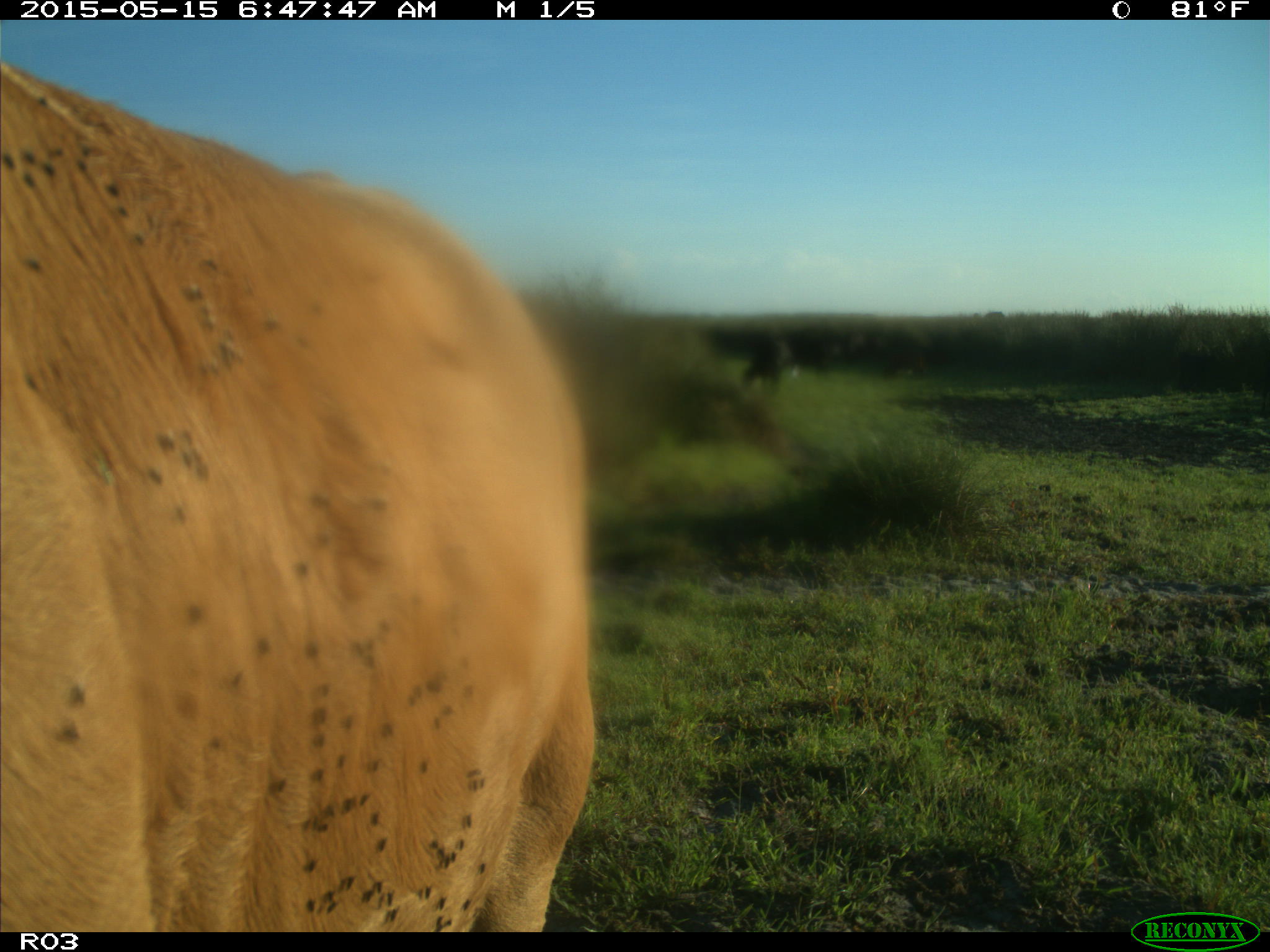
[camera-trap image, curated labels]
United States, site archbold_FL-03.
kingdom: Animalia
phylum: Chordata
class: Mammalia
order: Artiodactyla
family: Bovidae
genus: Bos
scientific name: Bos taurus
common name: domestic cow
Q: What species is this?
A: Bos taurus (domestic cow).